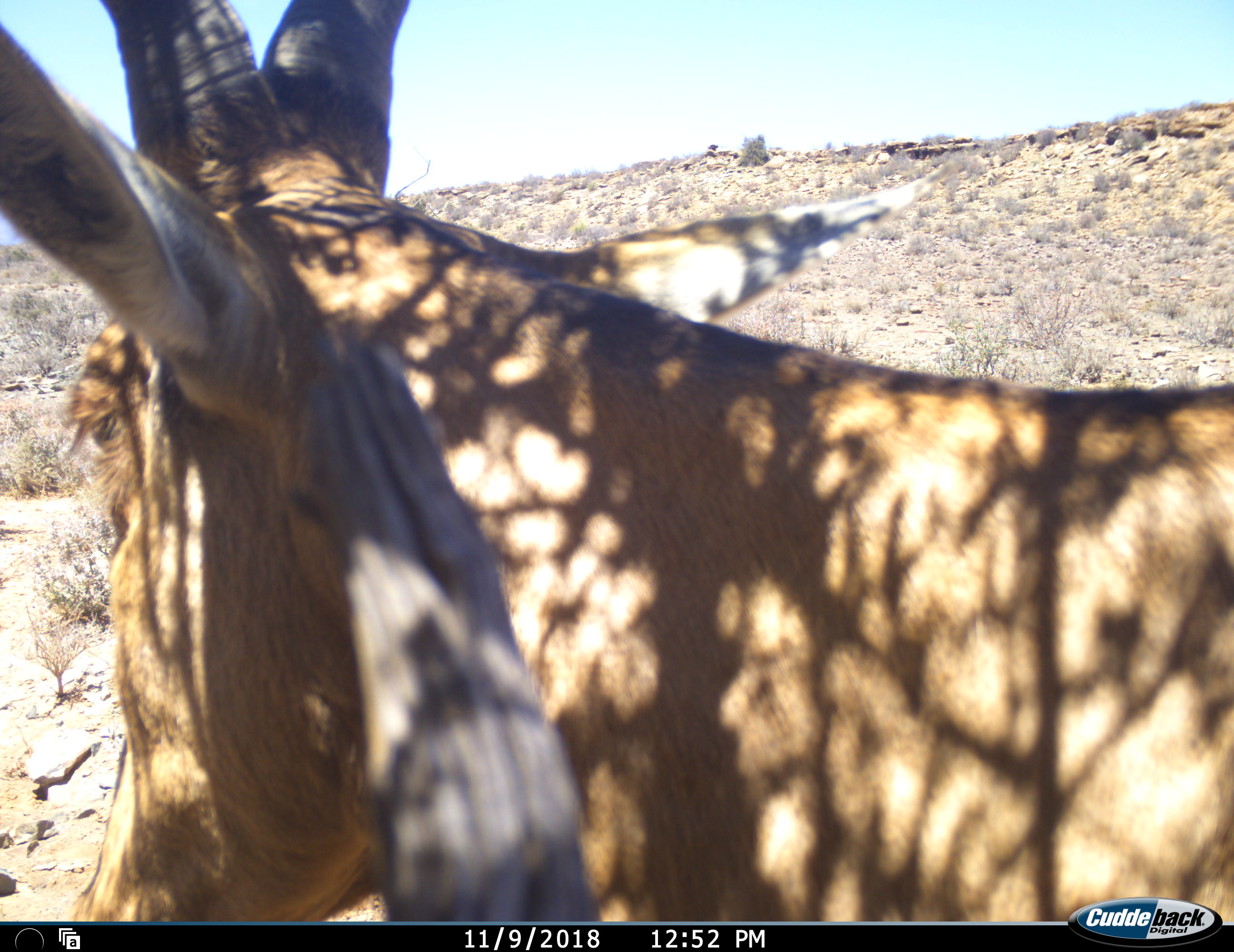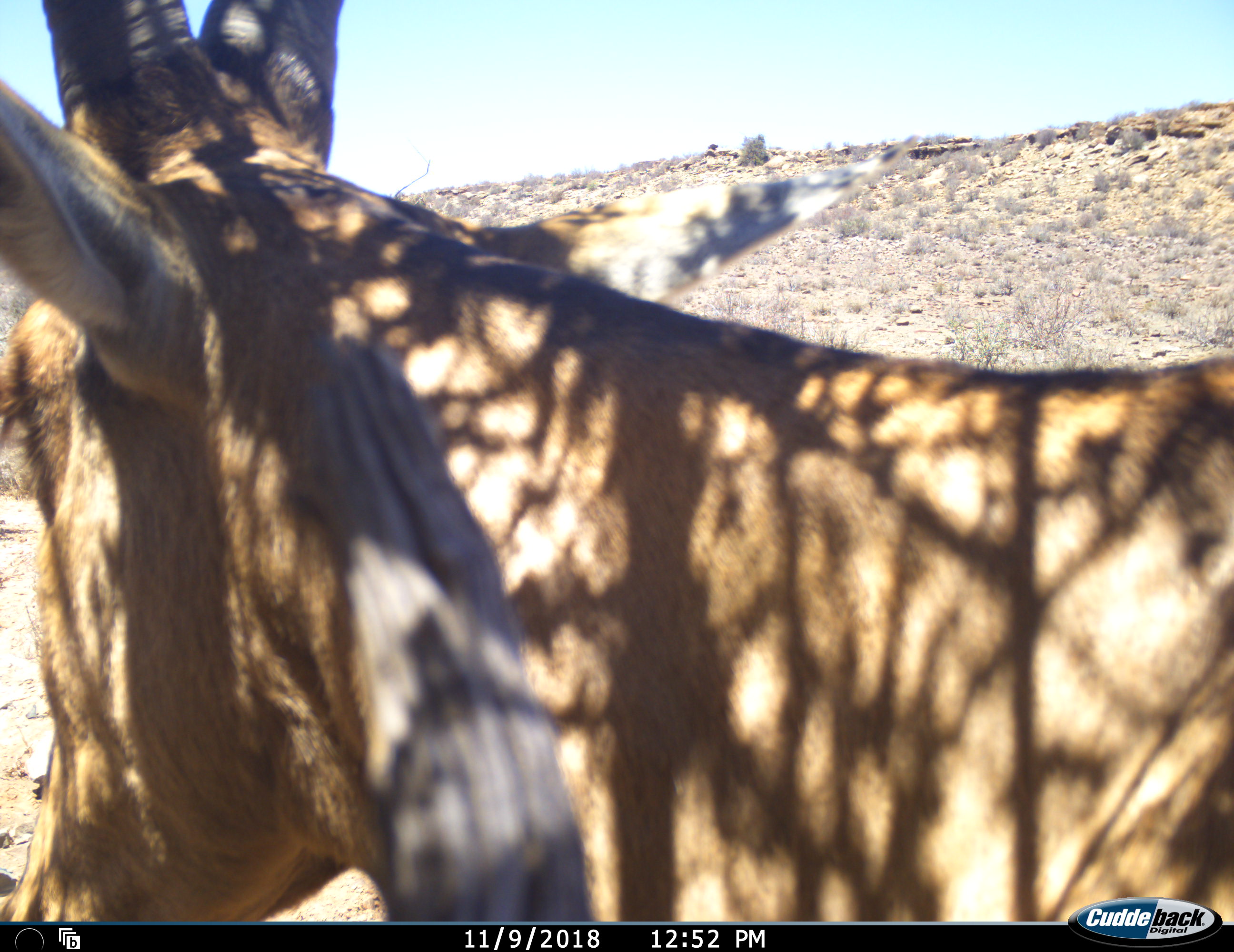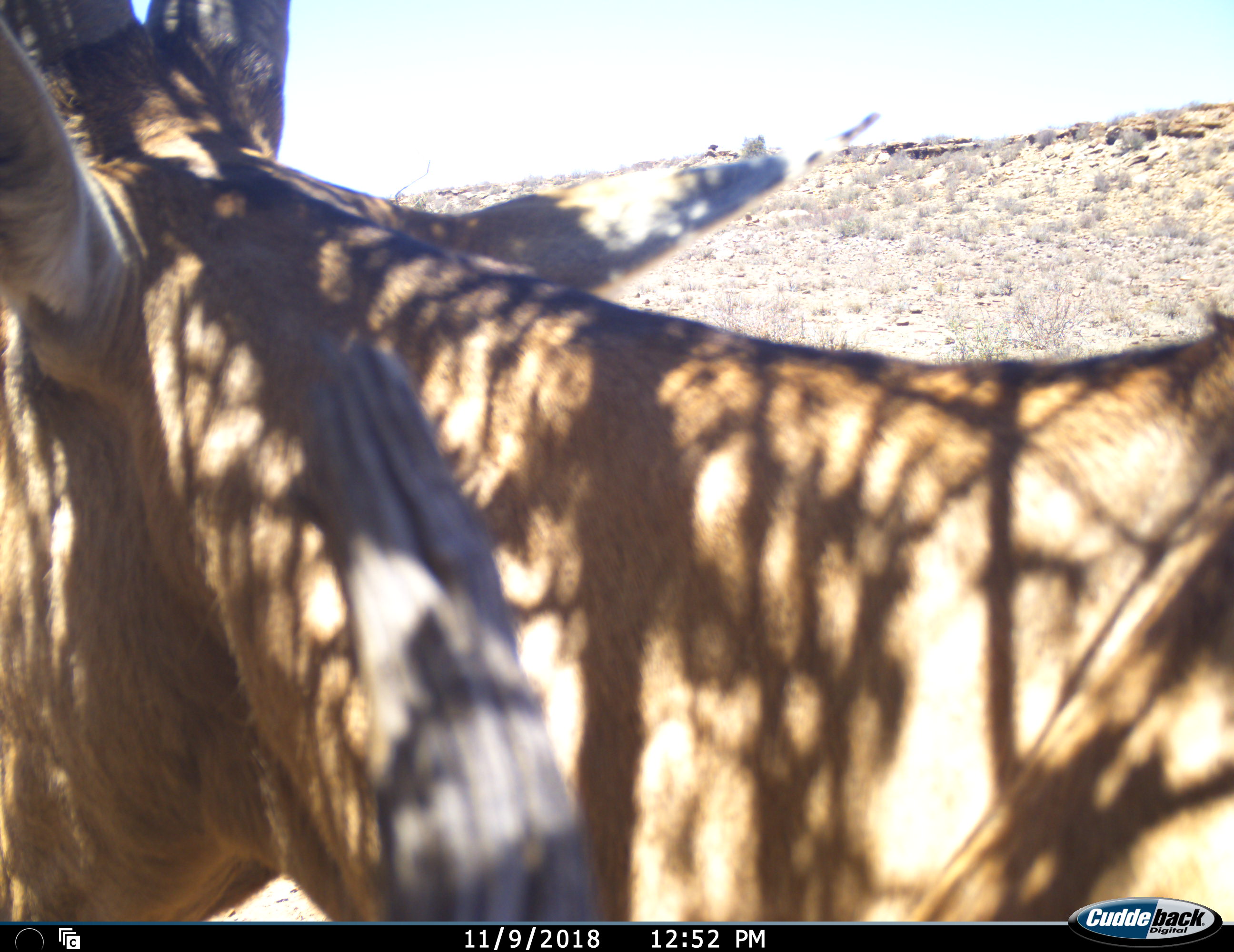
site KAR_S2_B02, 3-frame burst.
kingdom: Animalia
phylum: Chordata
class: Mammalia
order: Artiodactyla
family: Bovidae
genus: Alcelaphus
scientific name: Alcelaphus buselaphus caama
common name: red hartebeest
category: hartebeestred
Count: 1.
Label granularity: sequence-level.